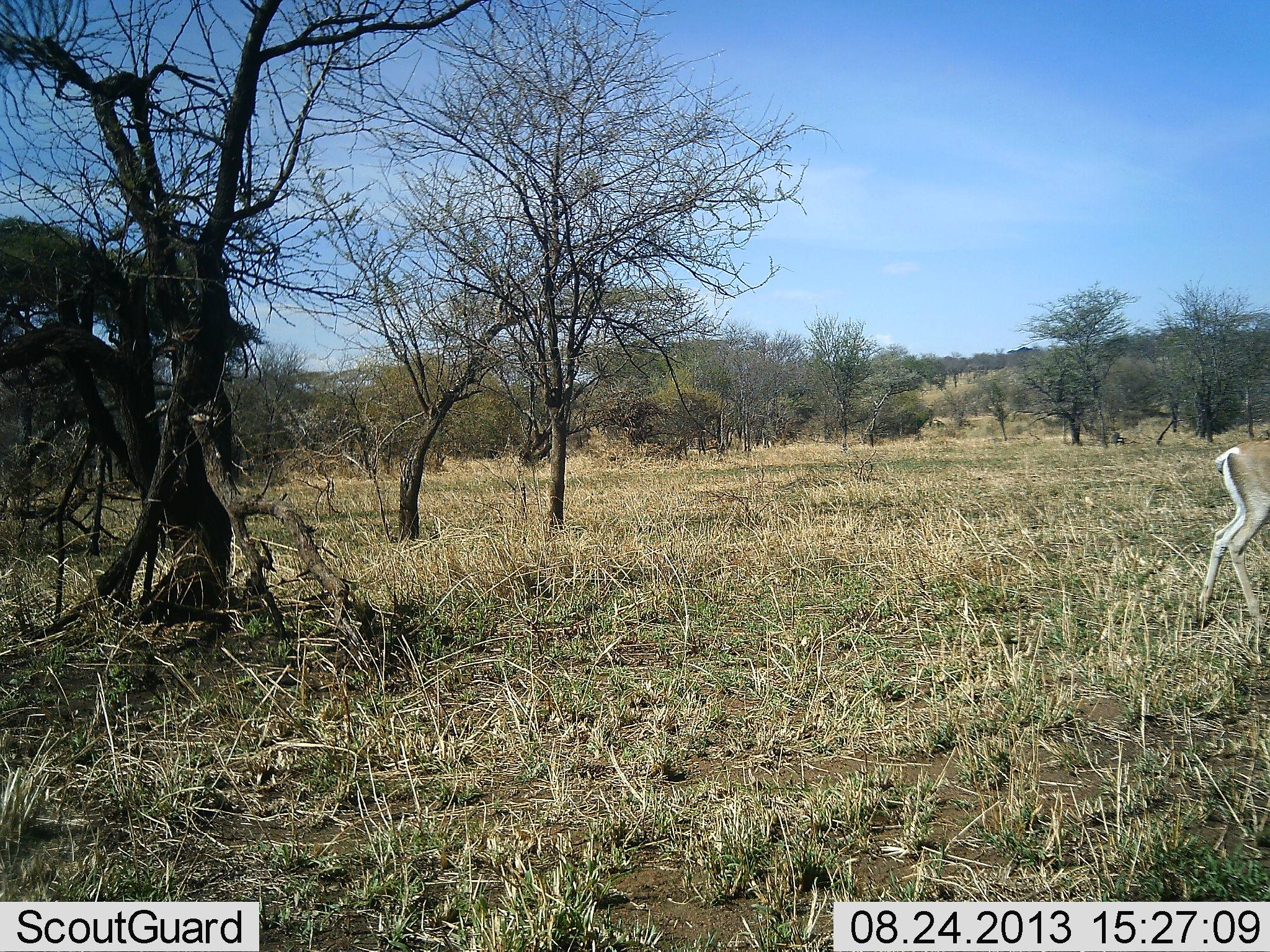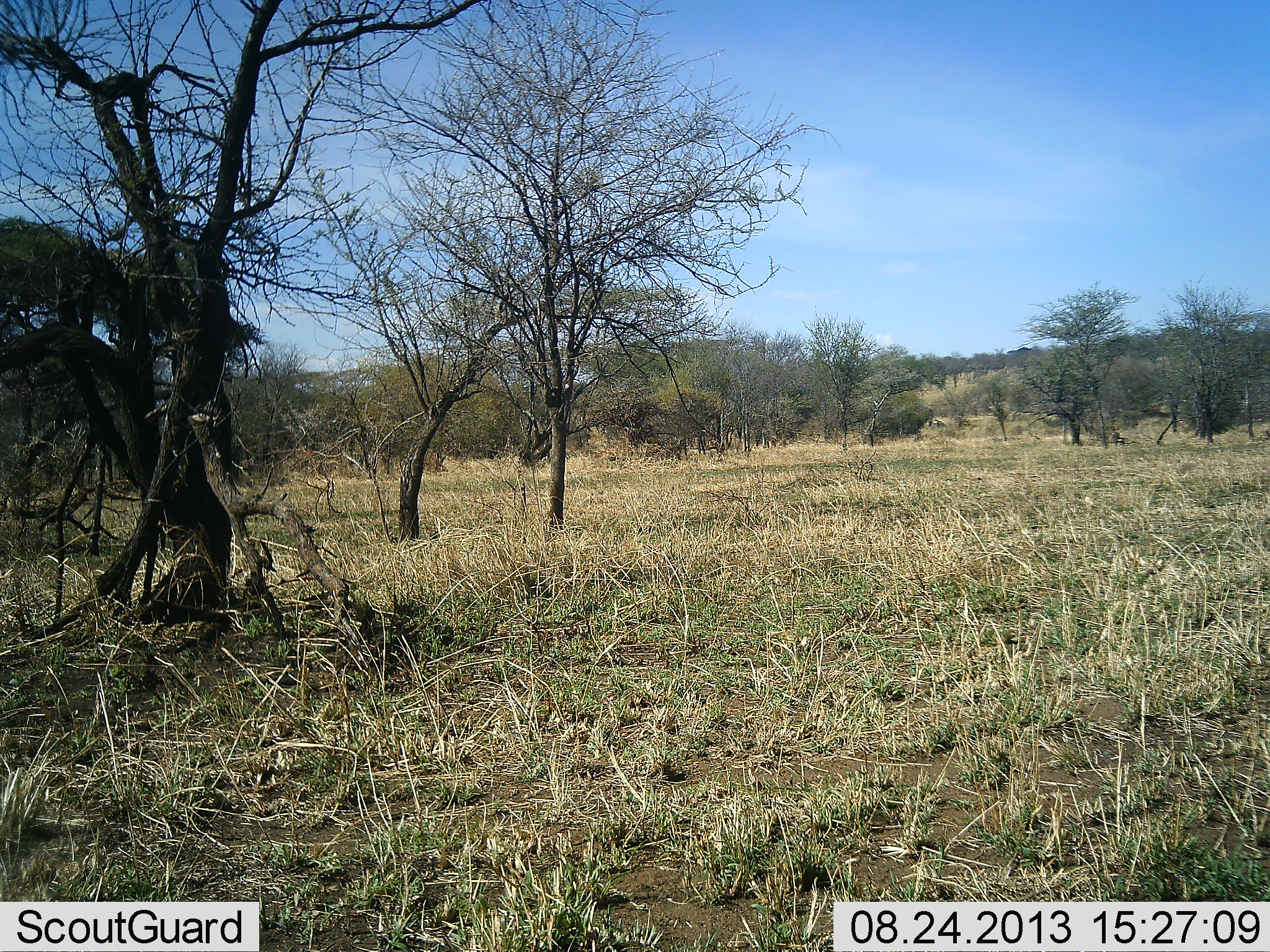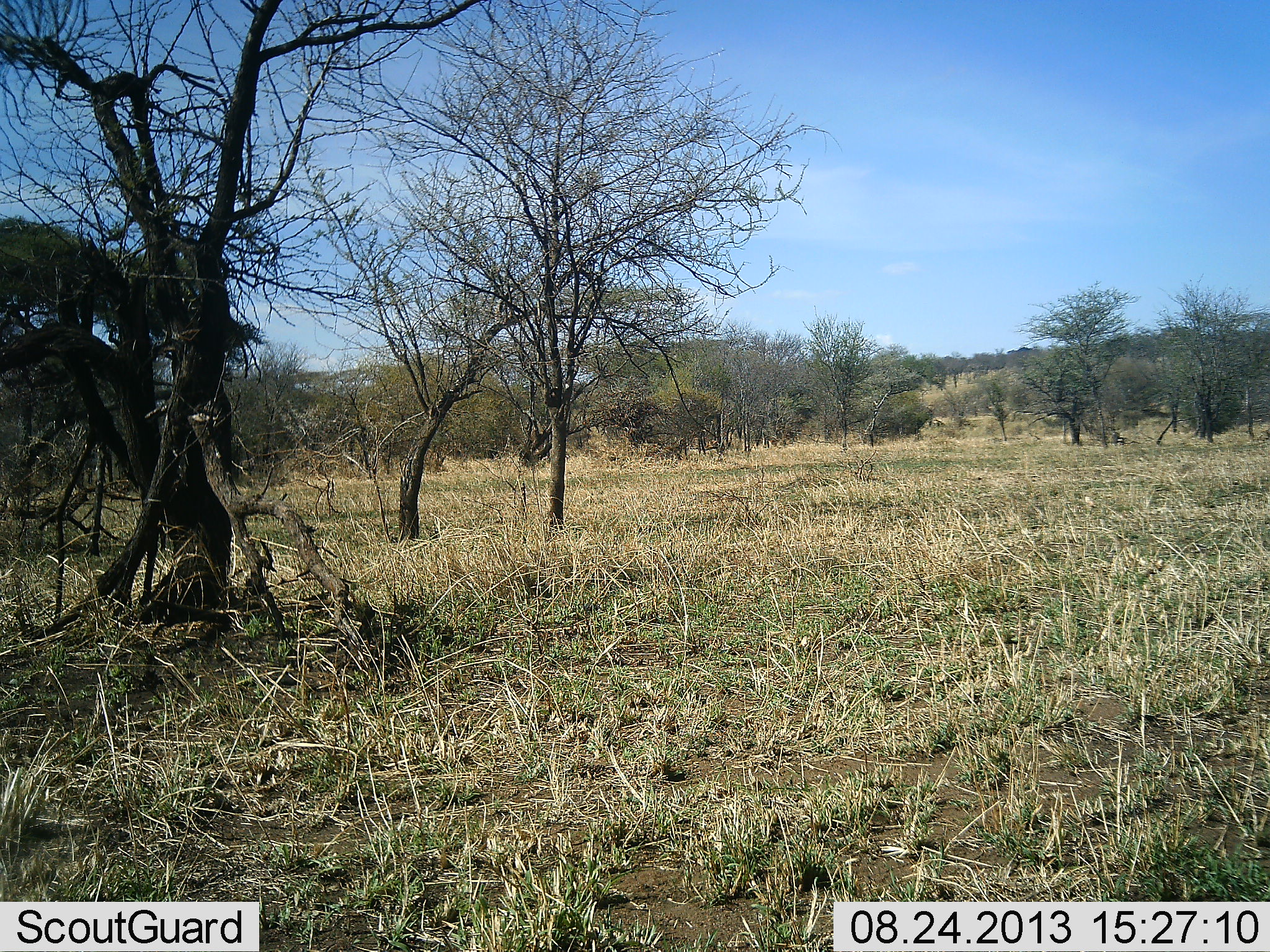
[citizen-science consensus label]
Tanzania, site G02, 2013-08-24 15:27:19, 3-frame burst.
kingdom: Animalia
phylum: Chordata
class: Mammalia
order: Artiodactyla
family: Bovidae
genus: Nanger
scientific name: Nanger granti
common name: grant's gazelle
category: gazellegrants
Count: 1.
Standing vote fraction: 0%.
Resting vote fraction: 0%.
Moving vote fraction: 100%.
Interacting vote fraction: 0%.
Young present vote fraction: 0%.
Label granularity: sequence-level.